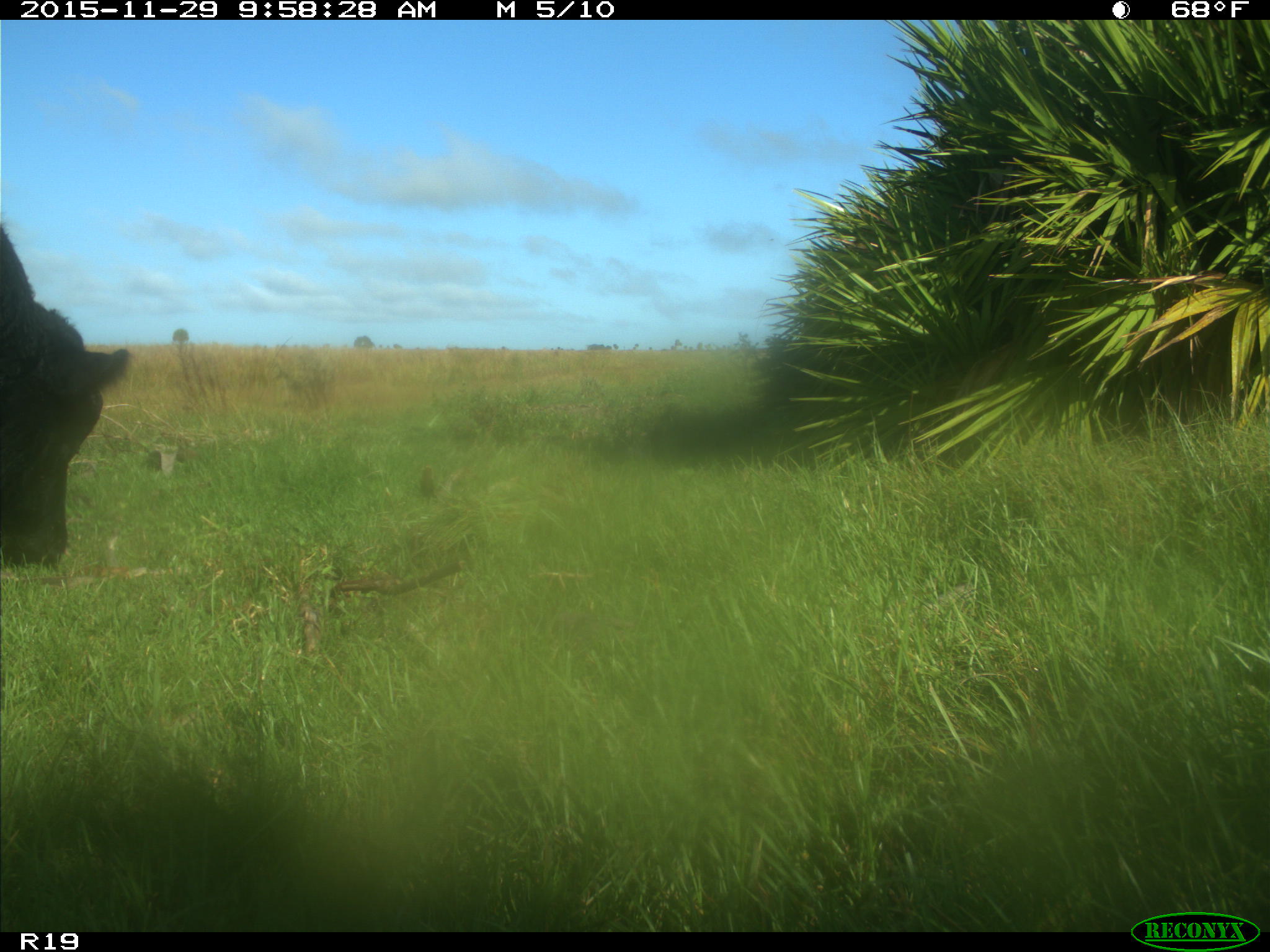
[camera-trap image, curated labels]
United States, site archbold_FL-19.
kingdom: Animalia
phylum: Chordata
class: Mammalia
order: Artiodactyla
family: Bovidae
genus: Bos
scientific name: Bos taurus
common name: domestic cow